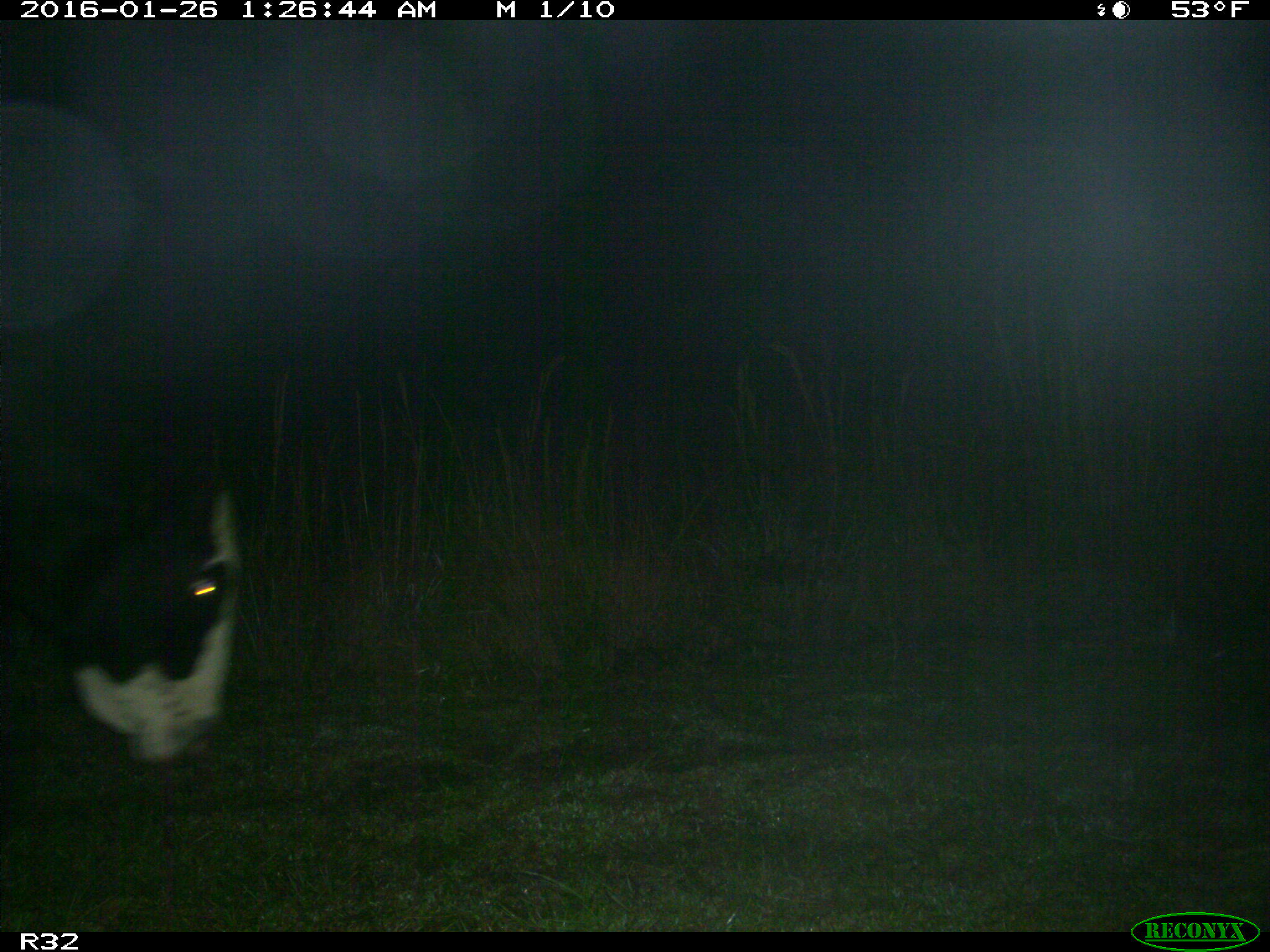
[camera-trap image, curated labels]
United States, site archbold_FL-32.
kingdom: Animalia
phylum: Chordata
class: Mammalia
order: Artiodactyla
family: Bovidae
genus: Bos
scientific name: Bos taurus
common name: domestic cow